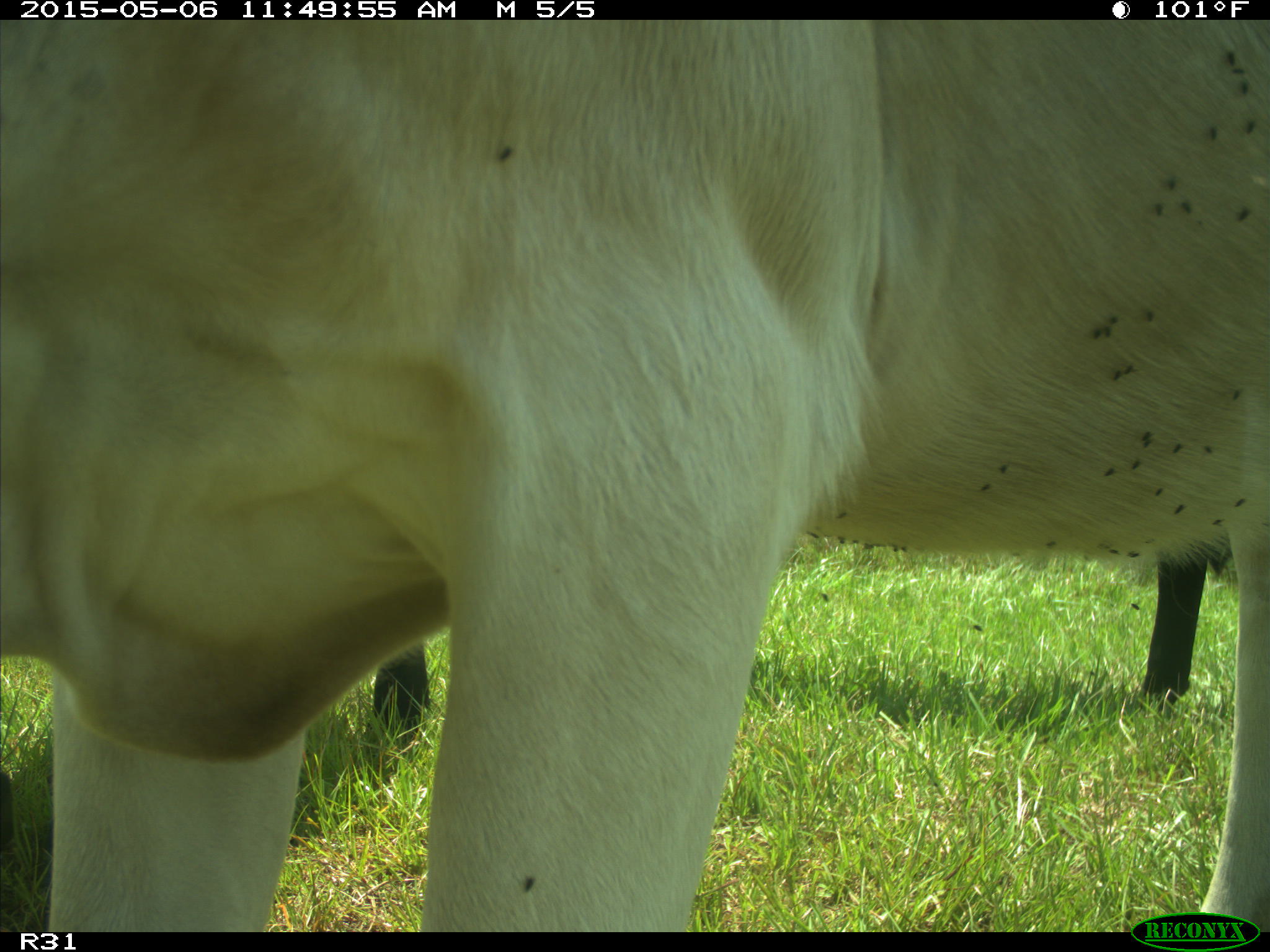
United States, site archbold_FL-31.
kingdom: Animalia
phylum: Chordata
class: Mammalia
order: Artiodactyla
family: Bovidae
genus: Bos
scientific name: Bos taurus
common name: domestic cow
Bos taurus (domestic cow).